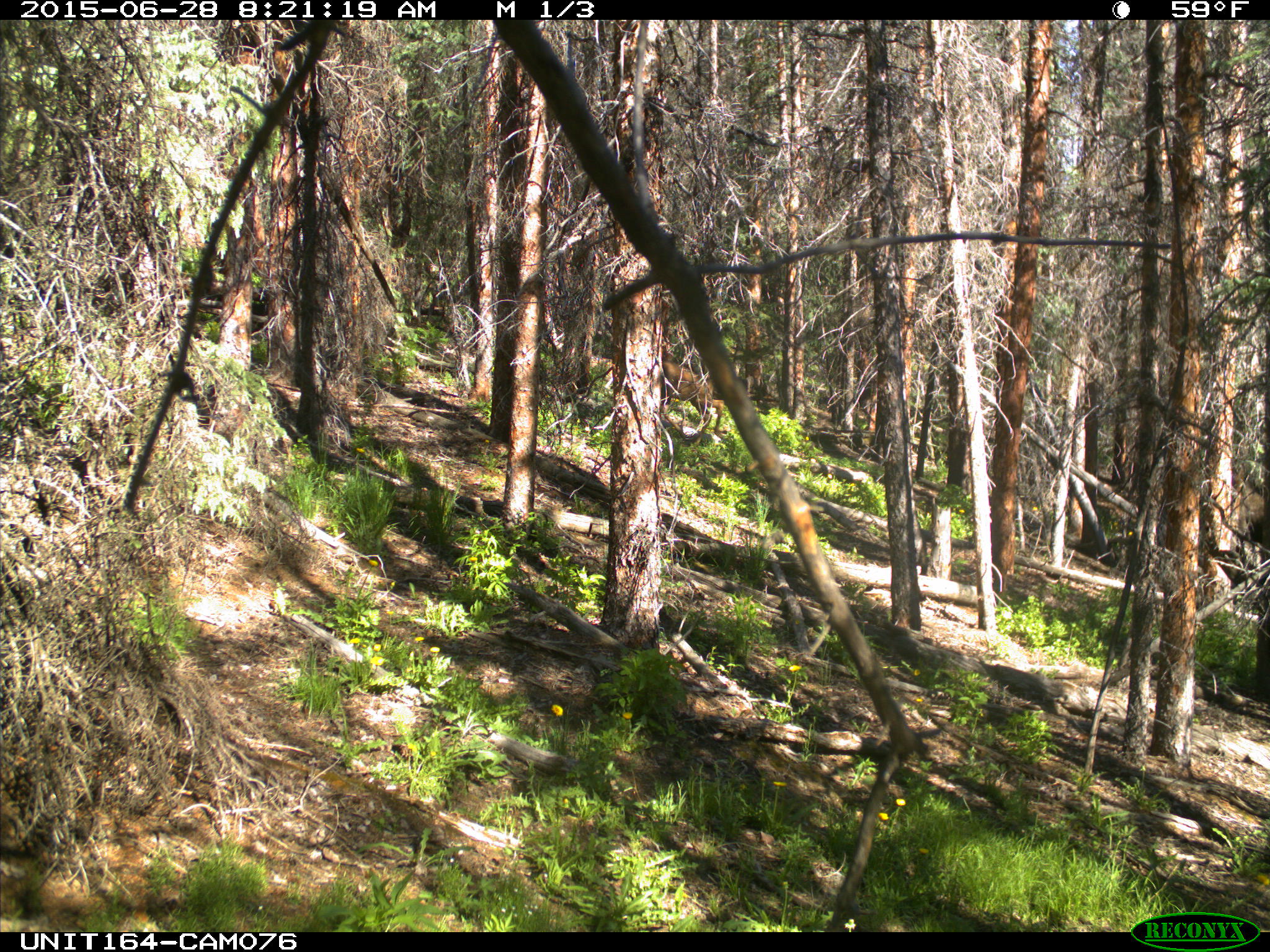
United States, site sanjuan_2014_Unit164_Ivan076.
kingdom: Animalia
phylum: Chordata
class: Mammalia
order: Artiodactyla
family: Cervidae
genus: Odocoileus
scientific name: Odocoileus hemionus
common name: mule deer